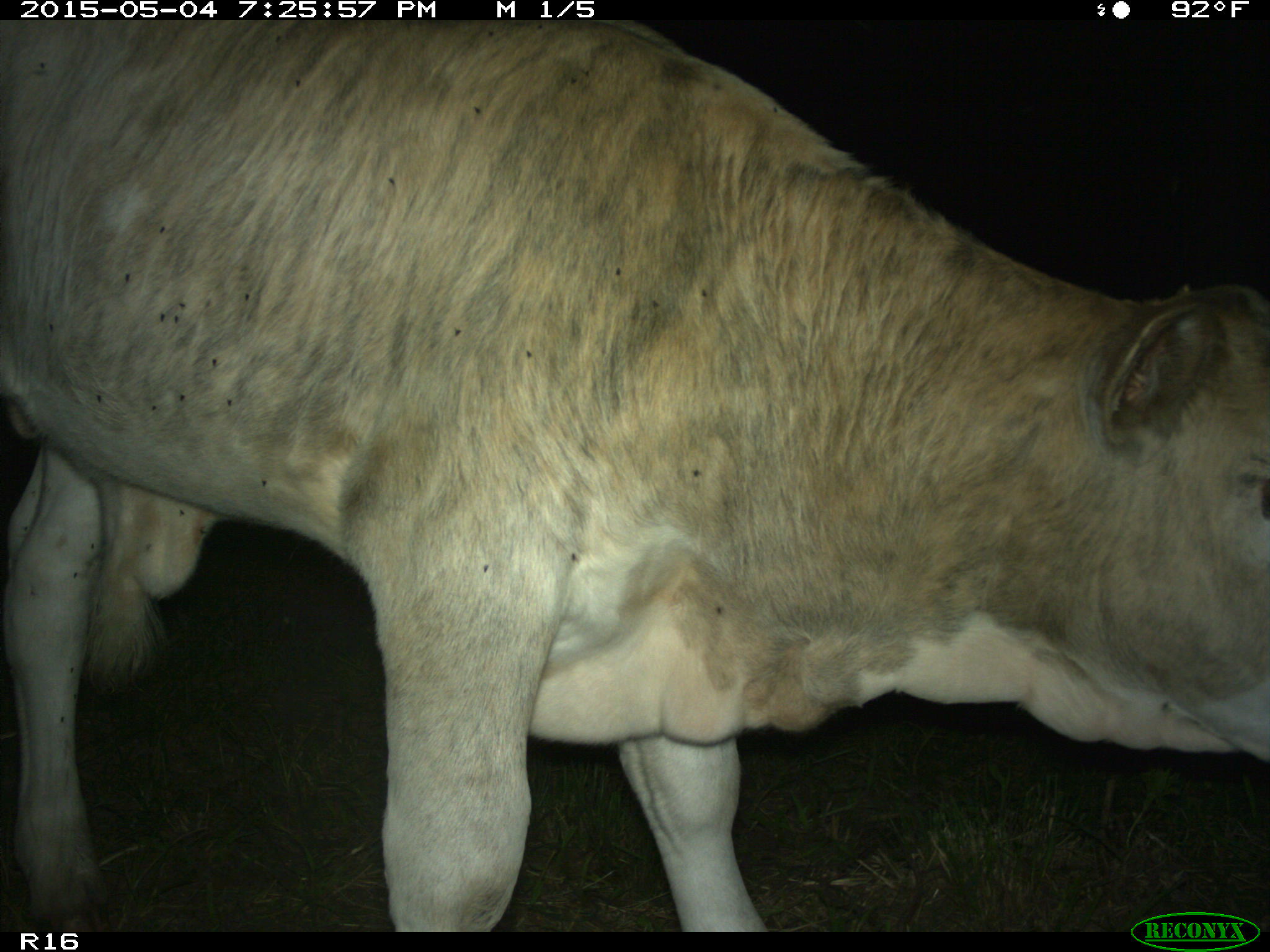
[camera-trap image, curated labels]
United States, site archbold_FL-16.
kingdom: Animalia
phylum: Chordata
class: Mammalia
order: Artiodactyla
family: Bovidae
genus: Bos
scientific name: Bos taurus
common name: domestic cow